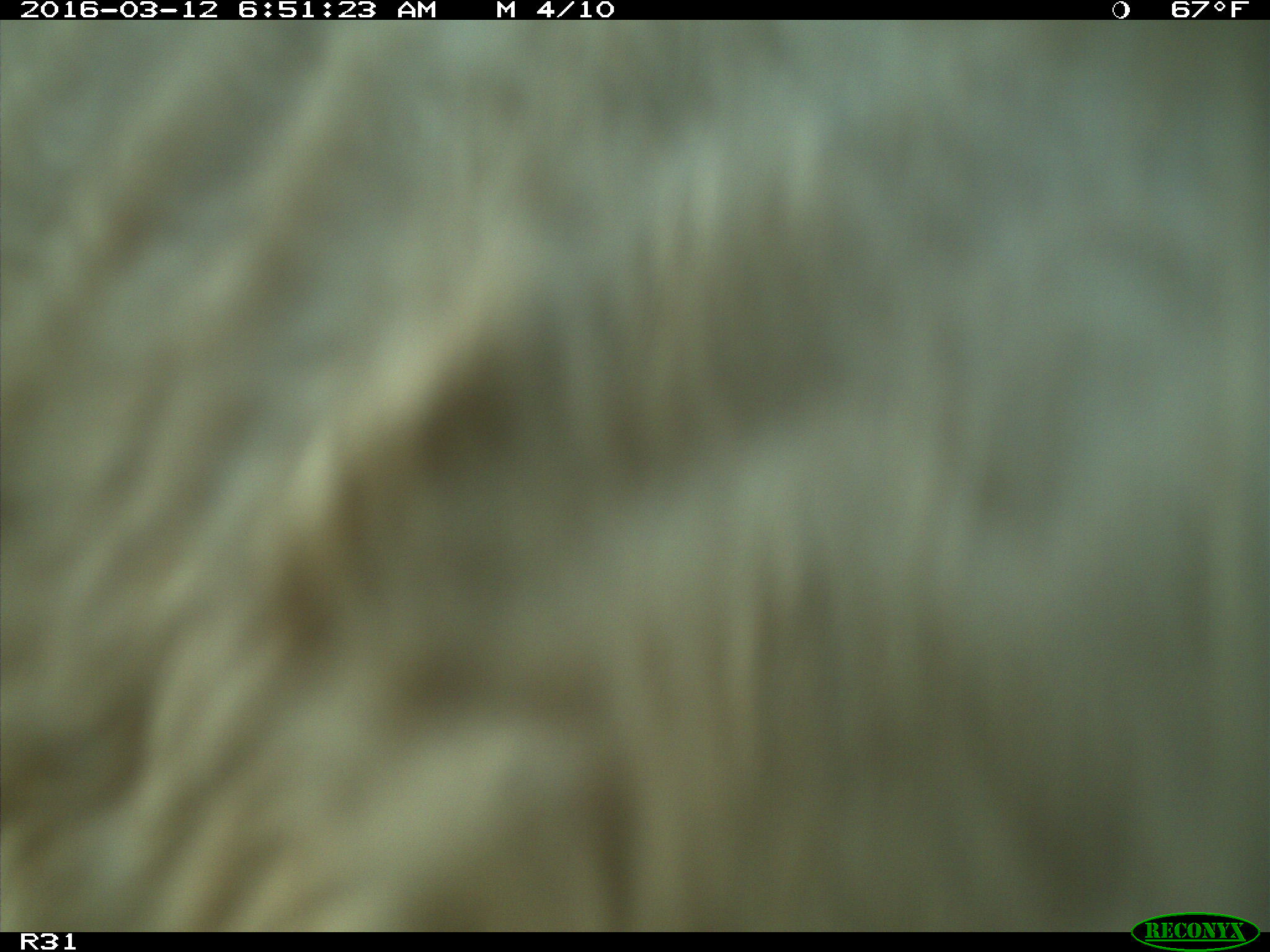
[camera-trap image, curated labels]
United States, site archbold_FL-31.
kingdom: Animalia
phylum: Chordata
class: Mammalia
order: Artiodactyla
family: Bovidae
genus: Bos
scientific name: Bos taurus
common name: domestic cow